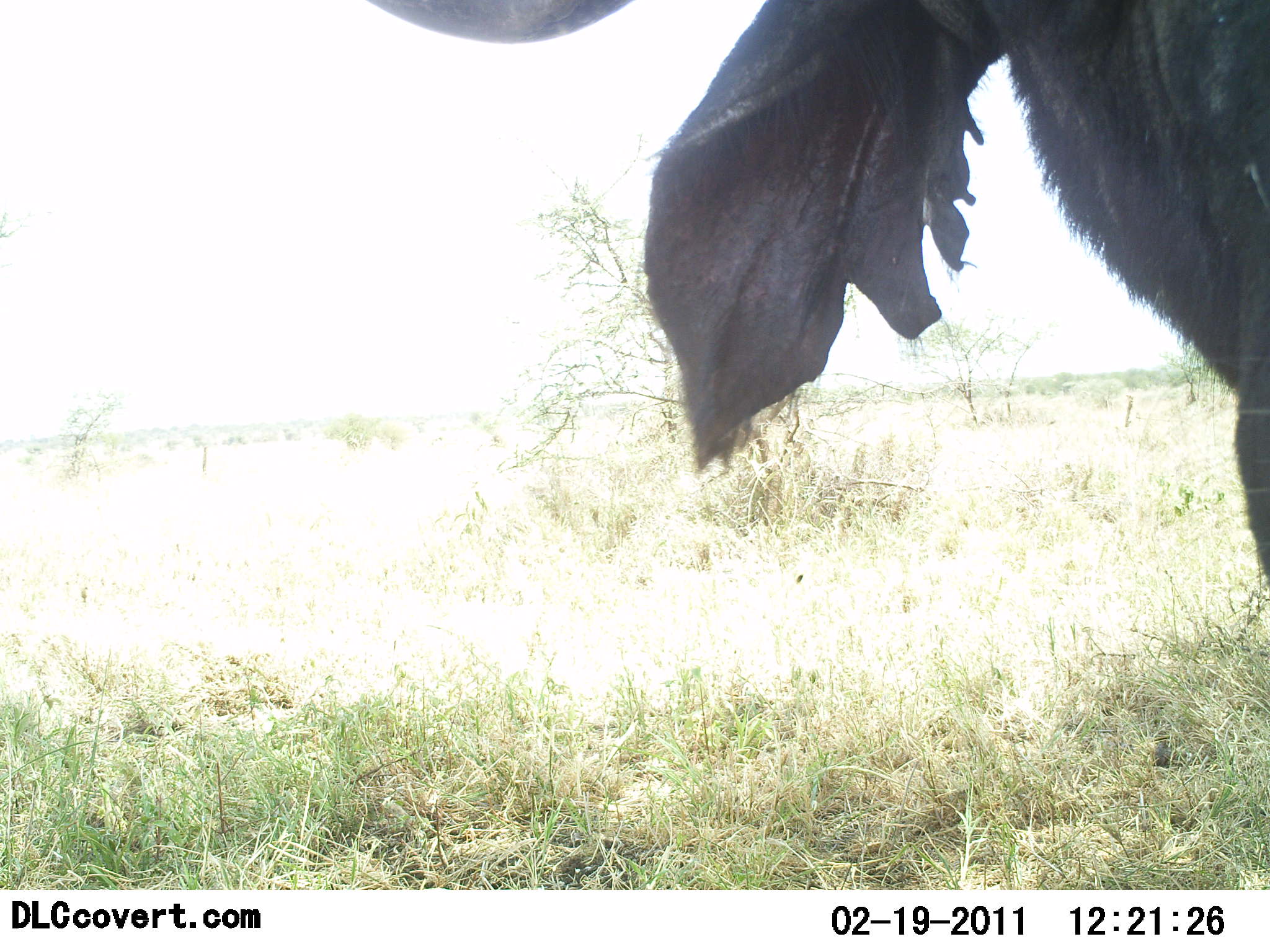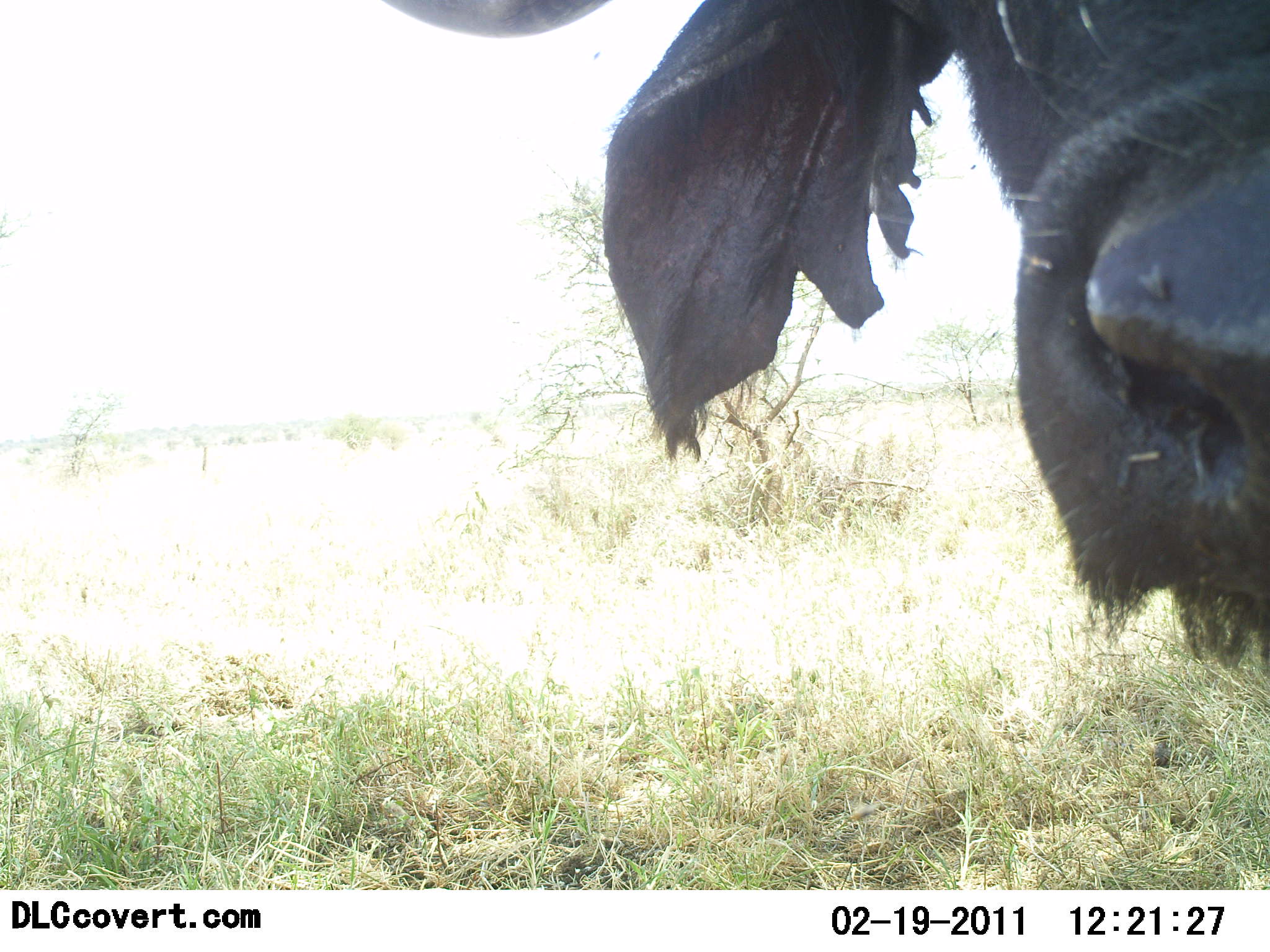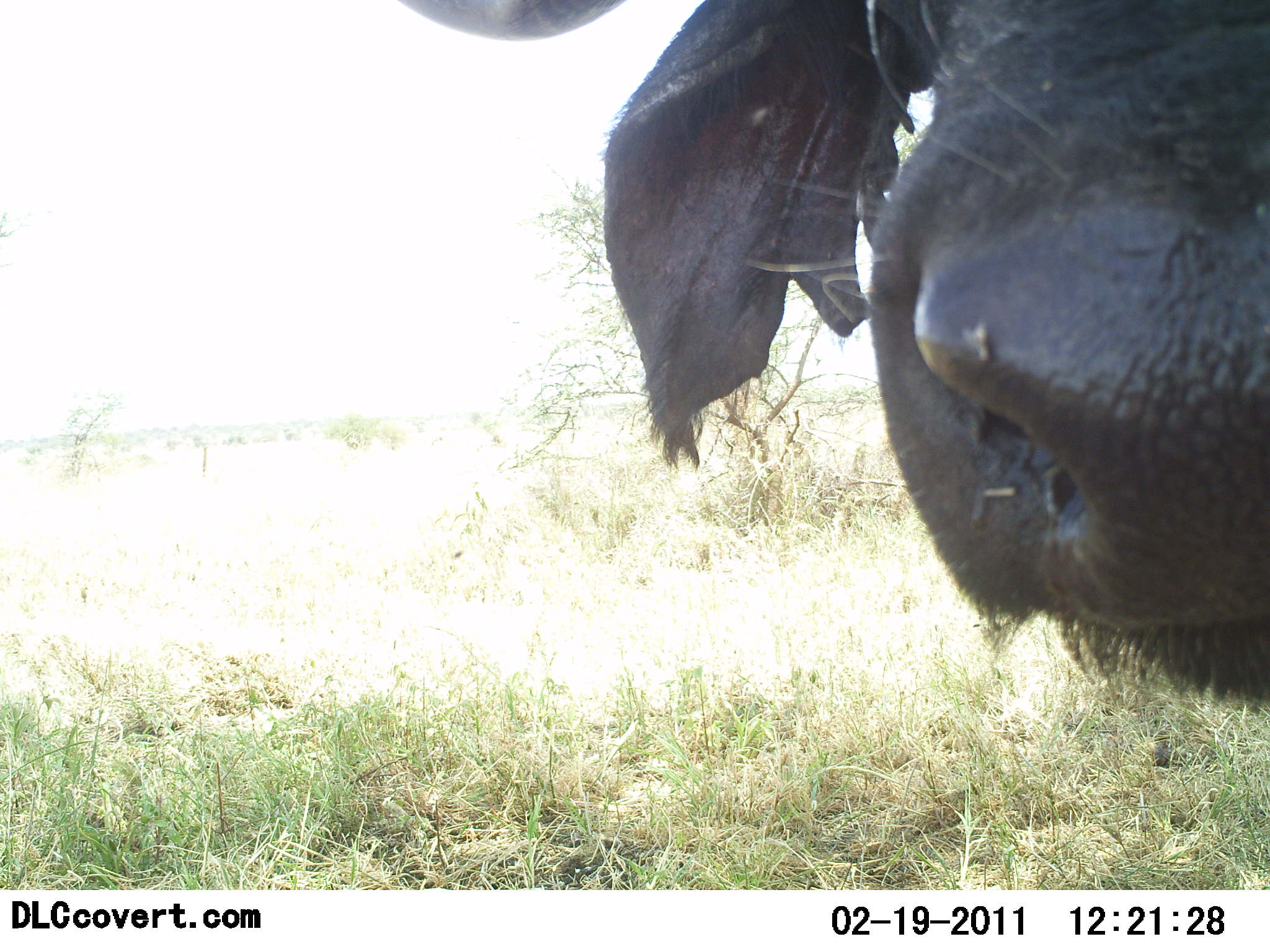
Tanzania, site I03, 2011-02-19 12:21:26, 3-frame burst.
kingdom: Animalia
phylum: Chordata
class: Mammalia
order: Artiodactyla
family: Bovidae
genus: Syncerus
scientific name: Syncerus caffer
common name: cape buffalo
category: buffalo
Buffalo (cape buffalo) (Syncerus caffer), count 1. Behavior (volunteer vote fractions): standing 82%, resting 9%, moving 0%, interacting 9%. Young present (vote fraction): 0%. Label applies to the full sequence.